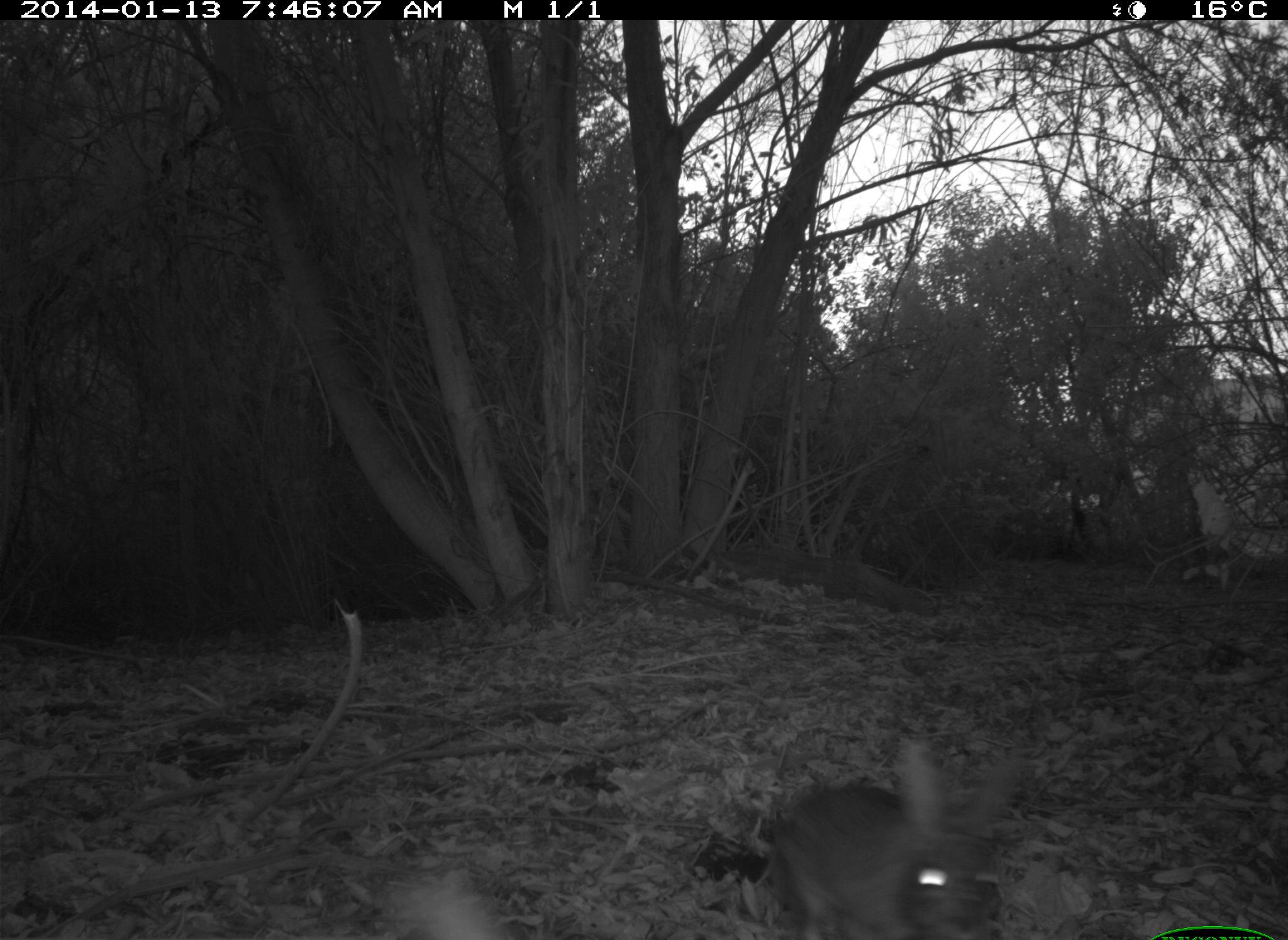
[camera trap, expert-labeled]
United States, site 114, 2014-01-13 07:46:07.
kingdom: Animalia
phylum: Chordata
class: Mammalia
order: Lagomorpha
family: Leporidae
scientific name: Leporidae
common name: rabbits and hares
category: rabbit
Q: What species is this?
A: Rabbit (rabbits and hares) (Leporidae).